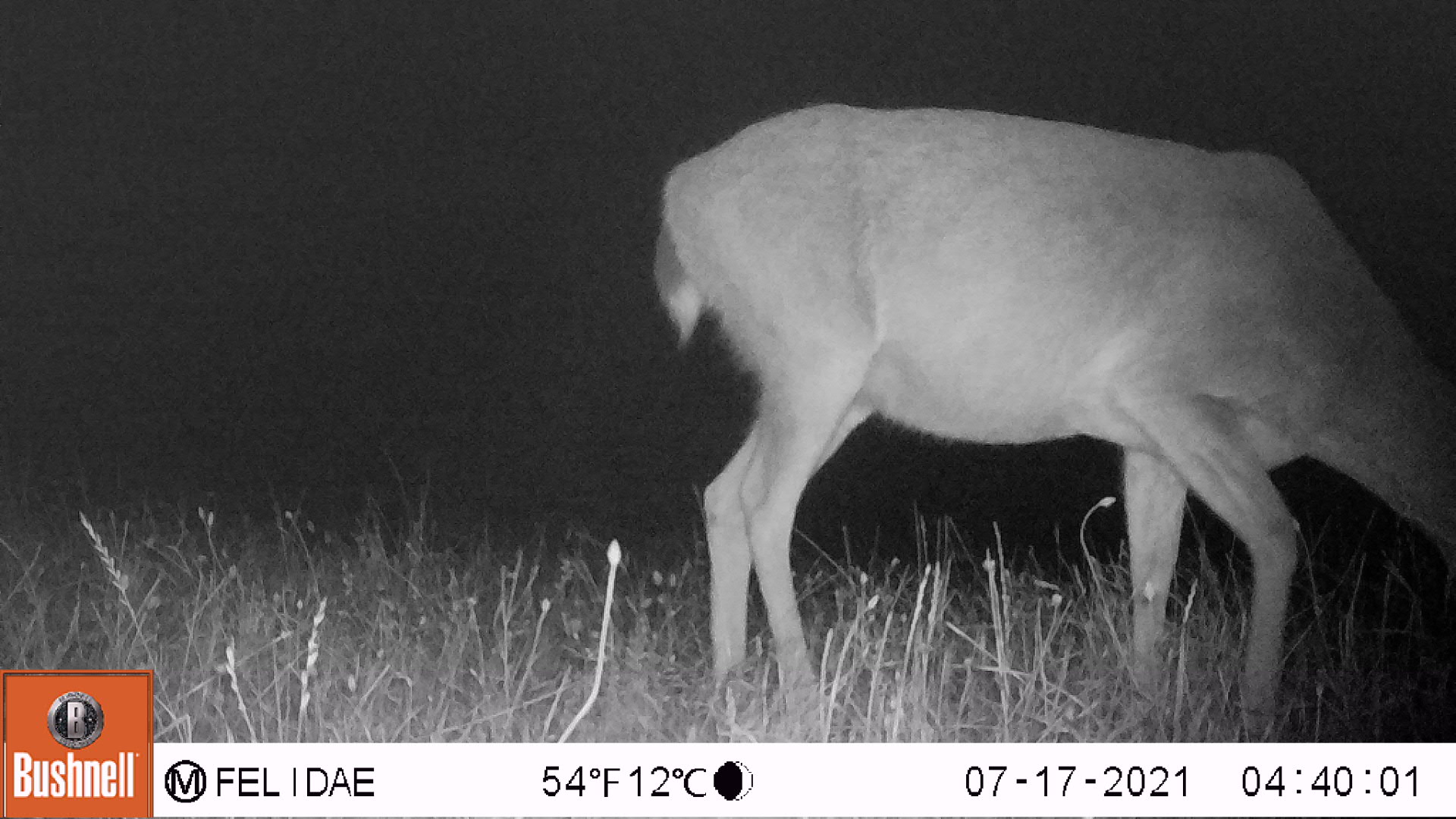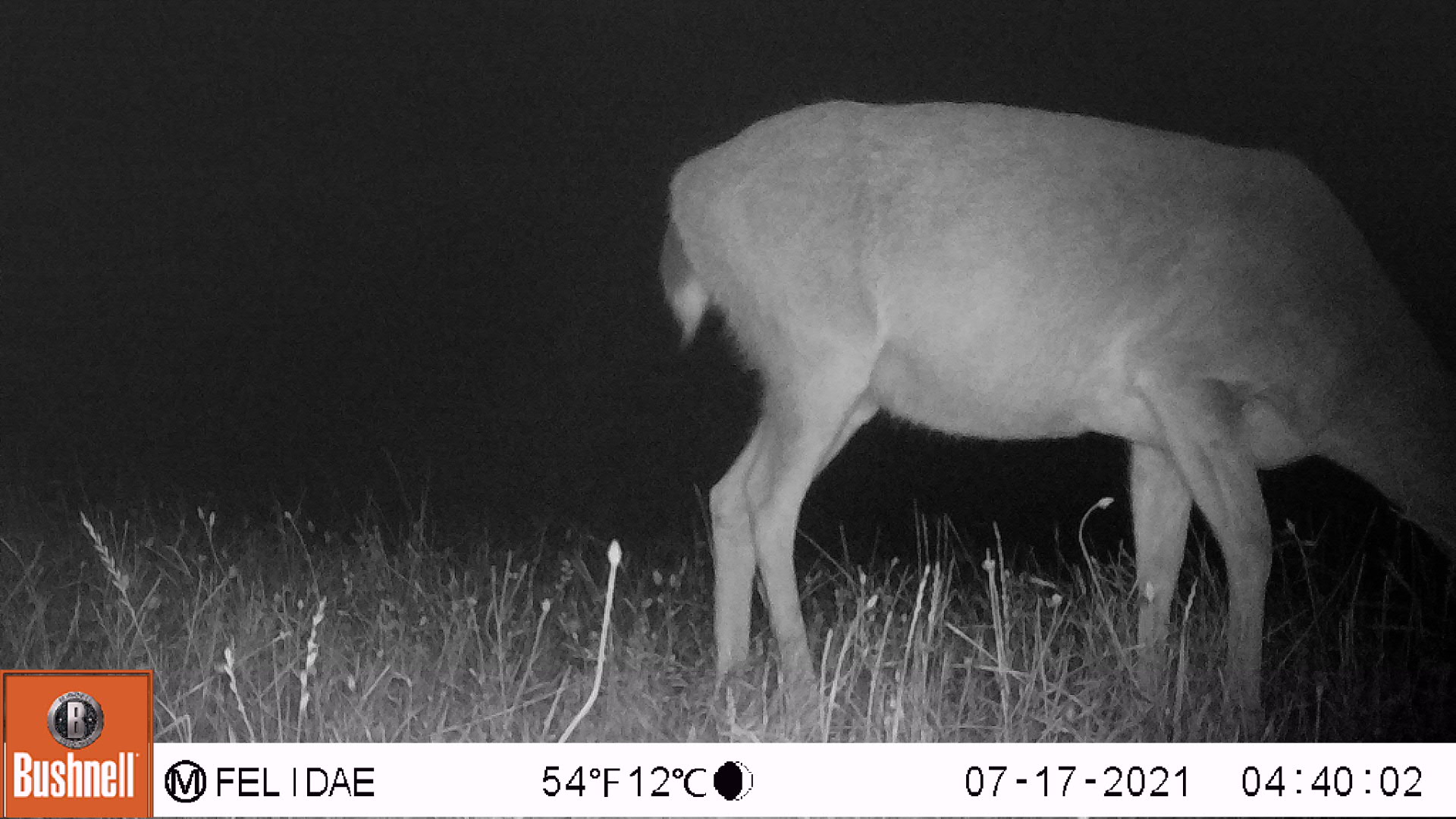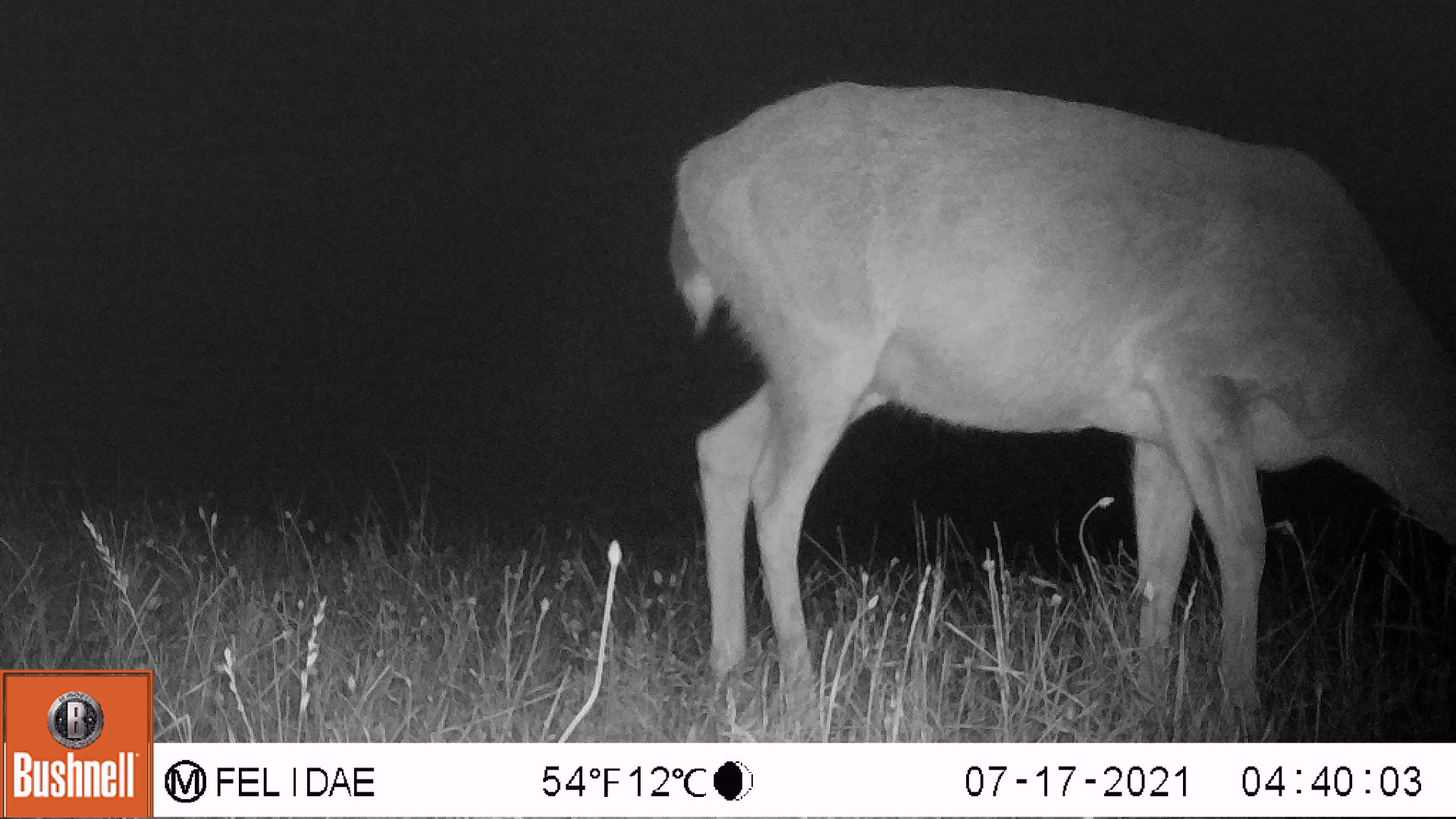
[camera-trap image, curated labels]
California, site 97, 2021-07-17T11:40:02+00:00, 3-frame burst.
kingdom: Animalia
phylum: Chordata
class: Mammalia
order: Artiodactyla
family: Cervidae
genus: Odocoileus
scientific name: Odocoileus hemionus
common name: mule deer